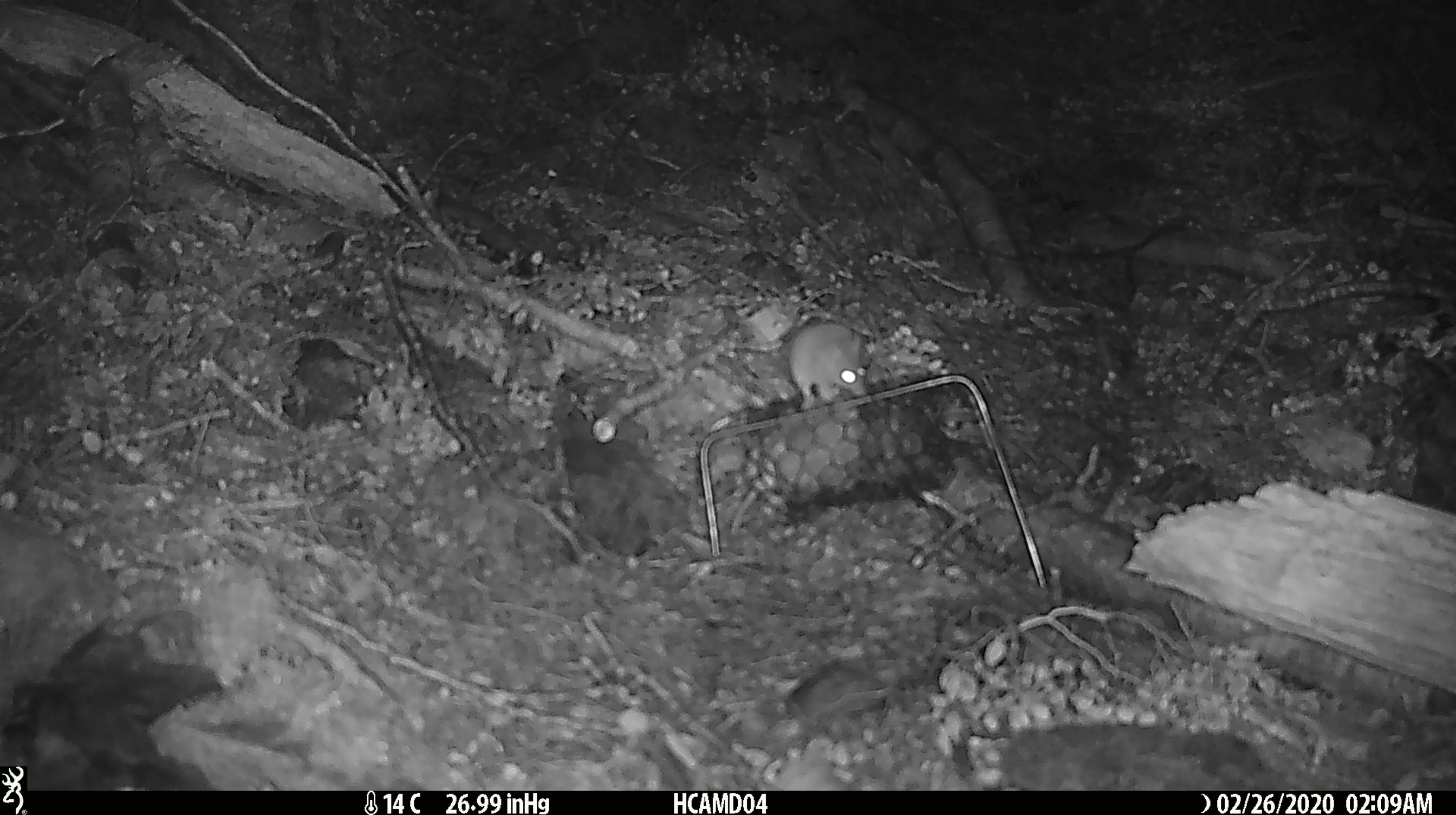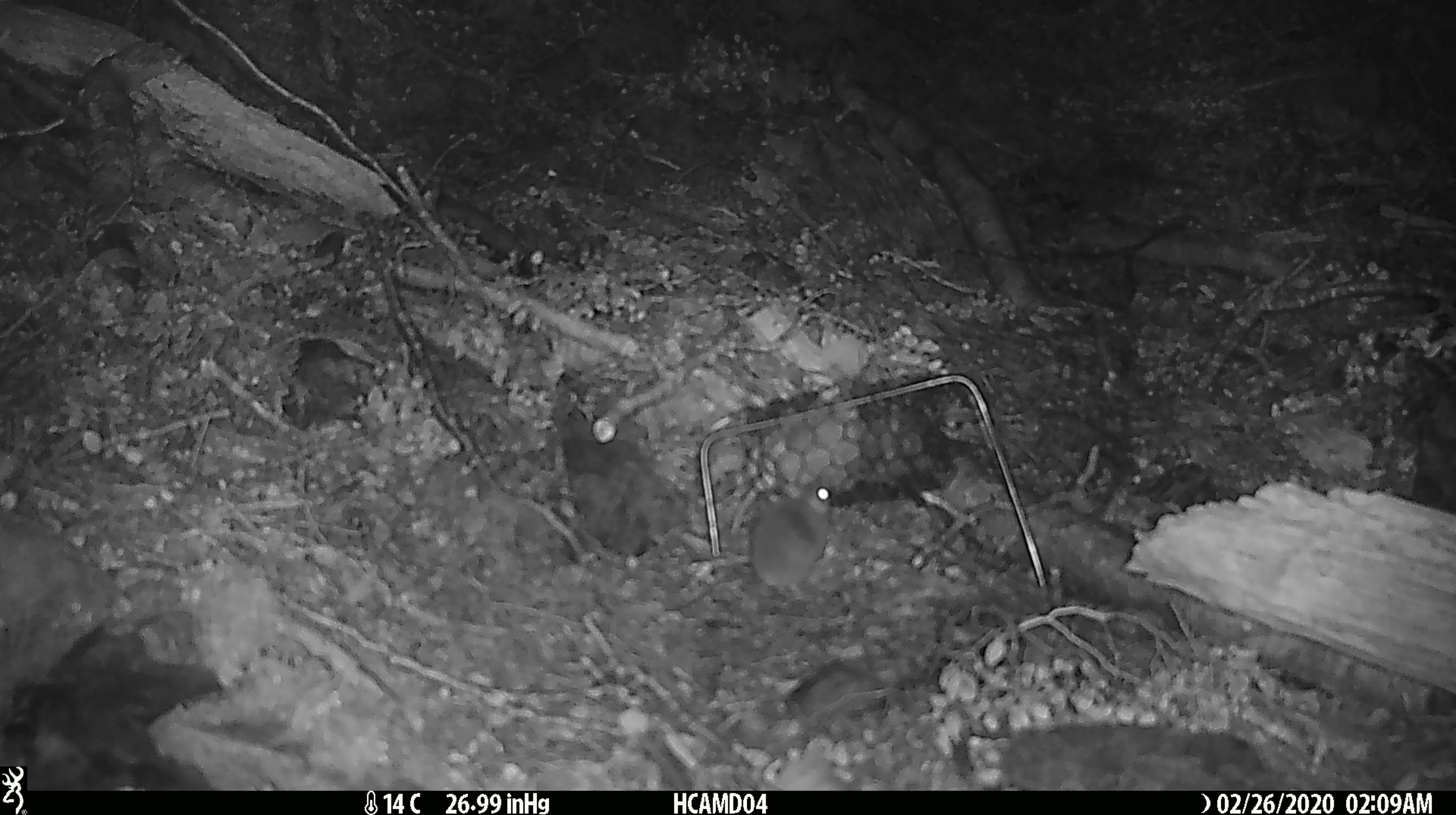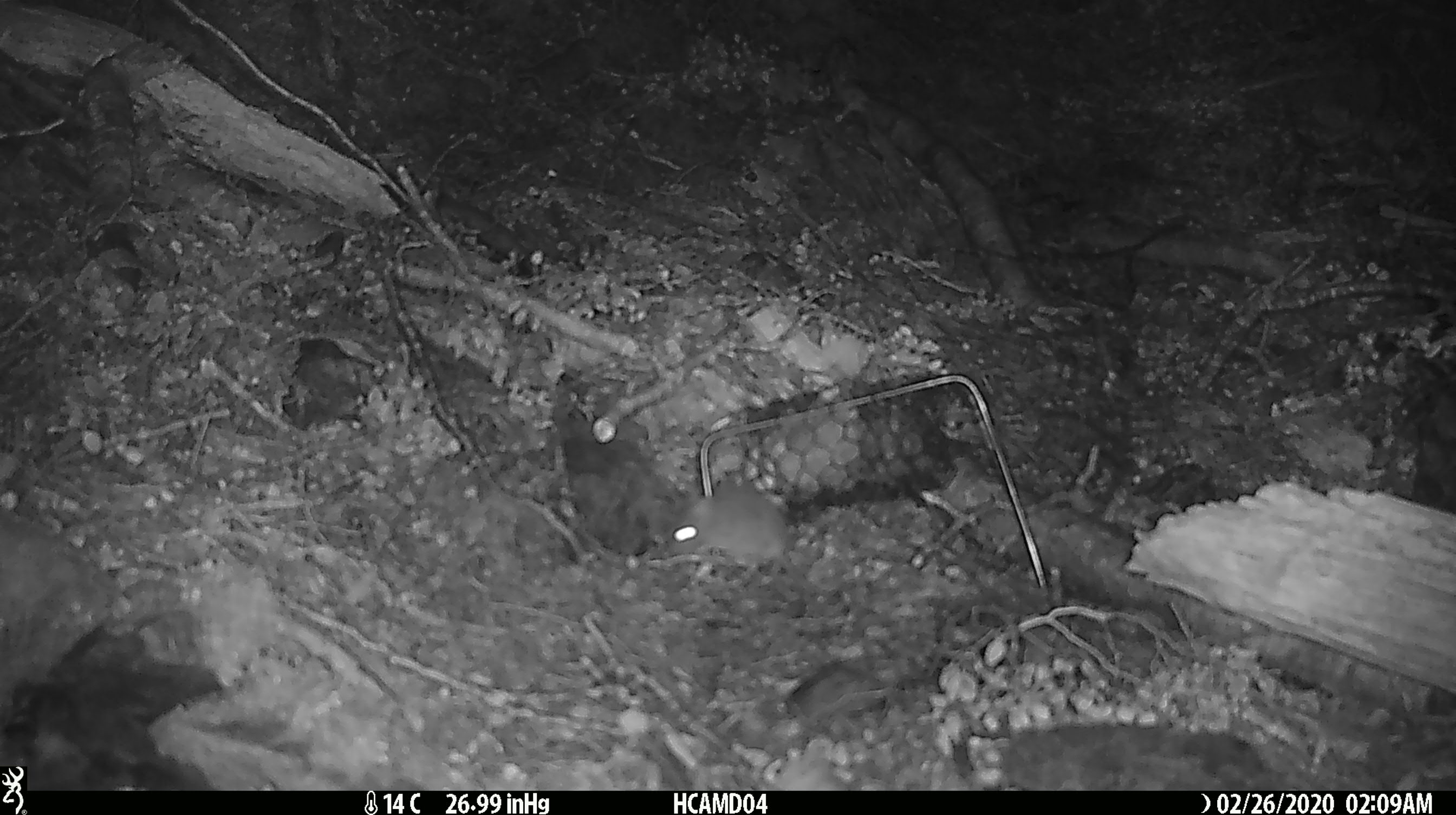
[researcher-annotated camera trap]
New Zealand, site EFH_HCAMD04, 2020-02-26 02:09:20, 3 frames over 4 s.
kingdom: Animalia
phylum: Chordata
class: Mammalia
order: Rodentia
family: Muridae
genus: Mus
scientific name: Mus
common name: mouse